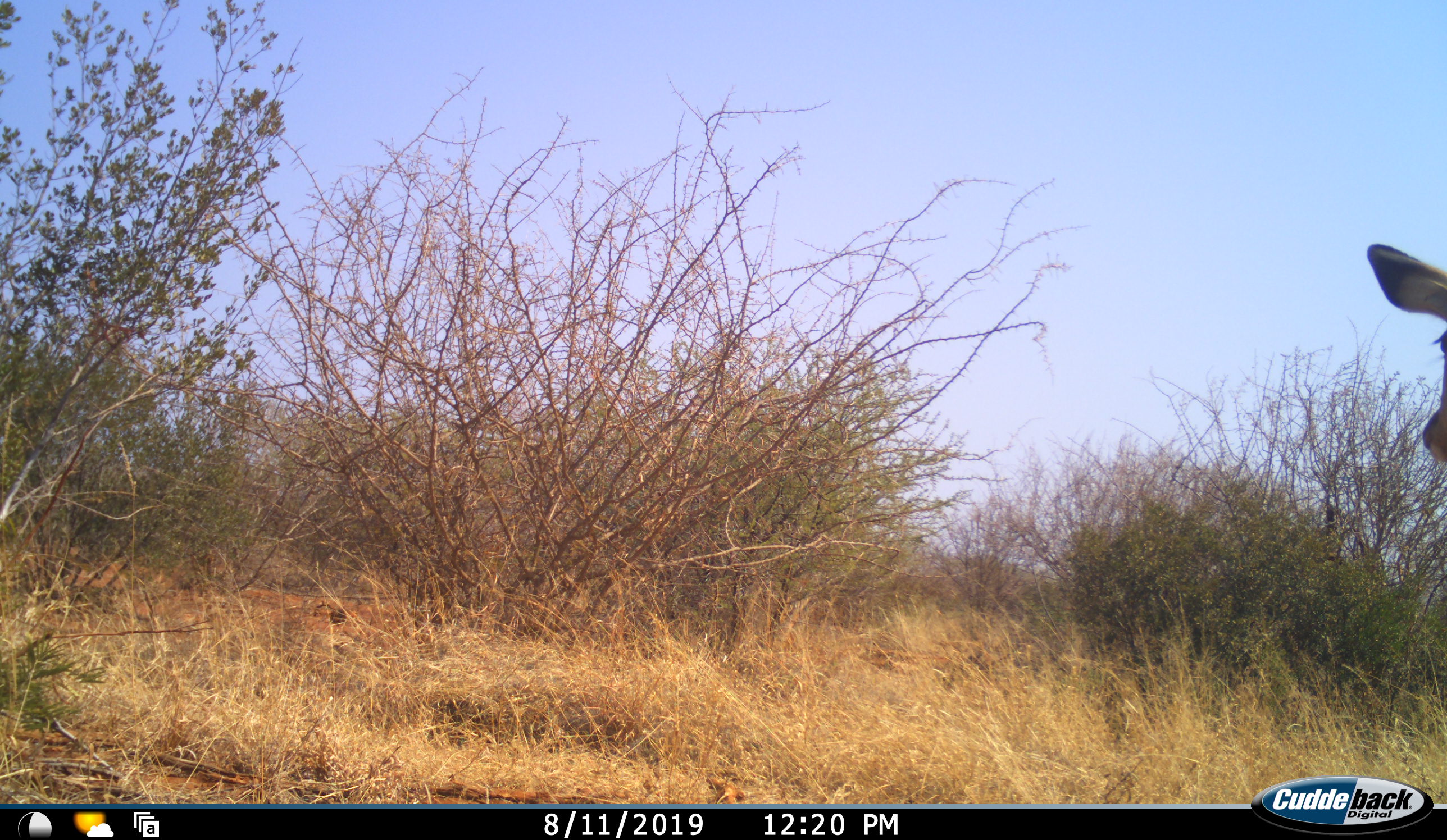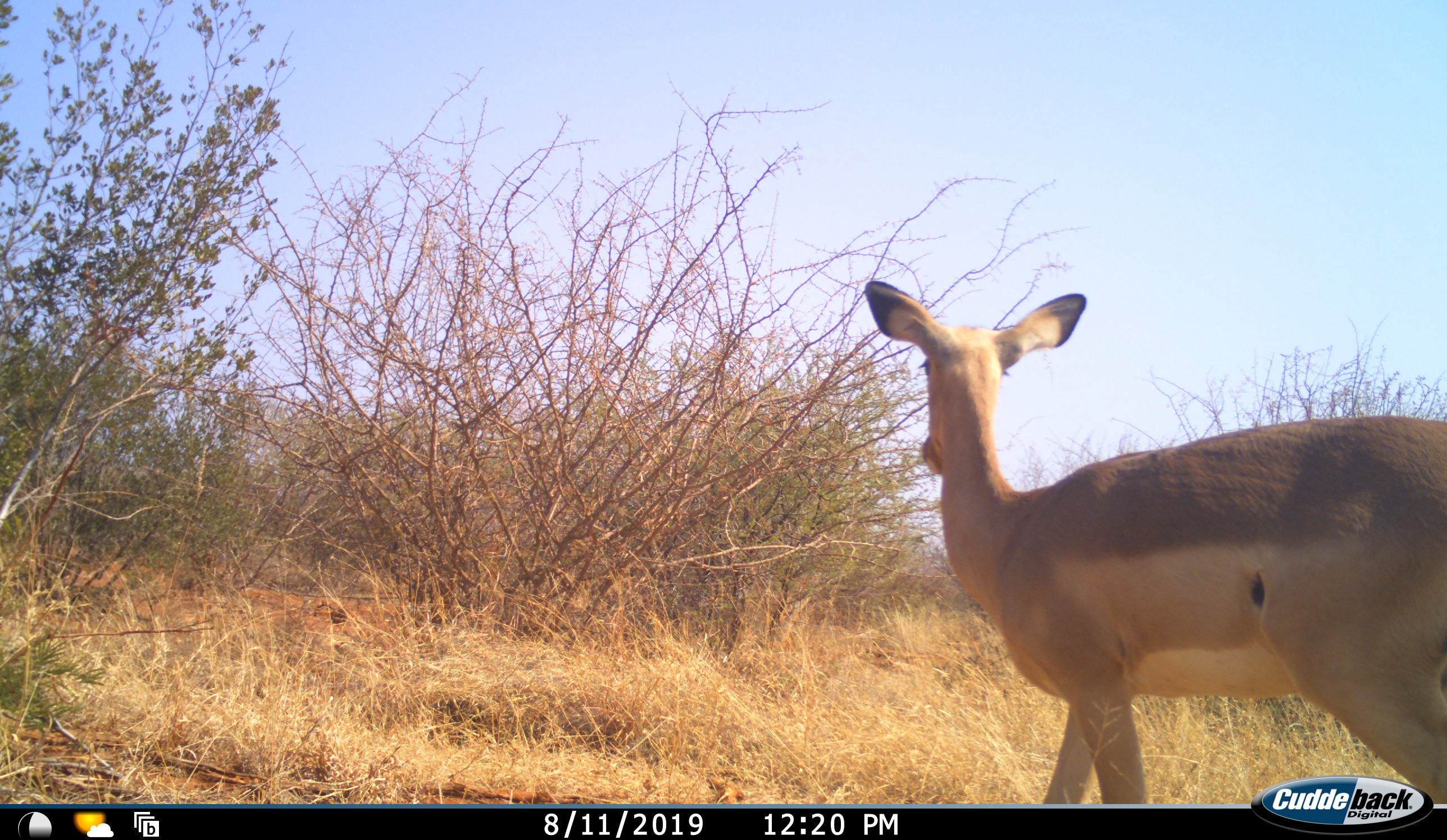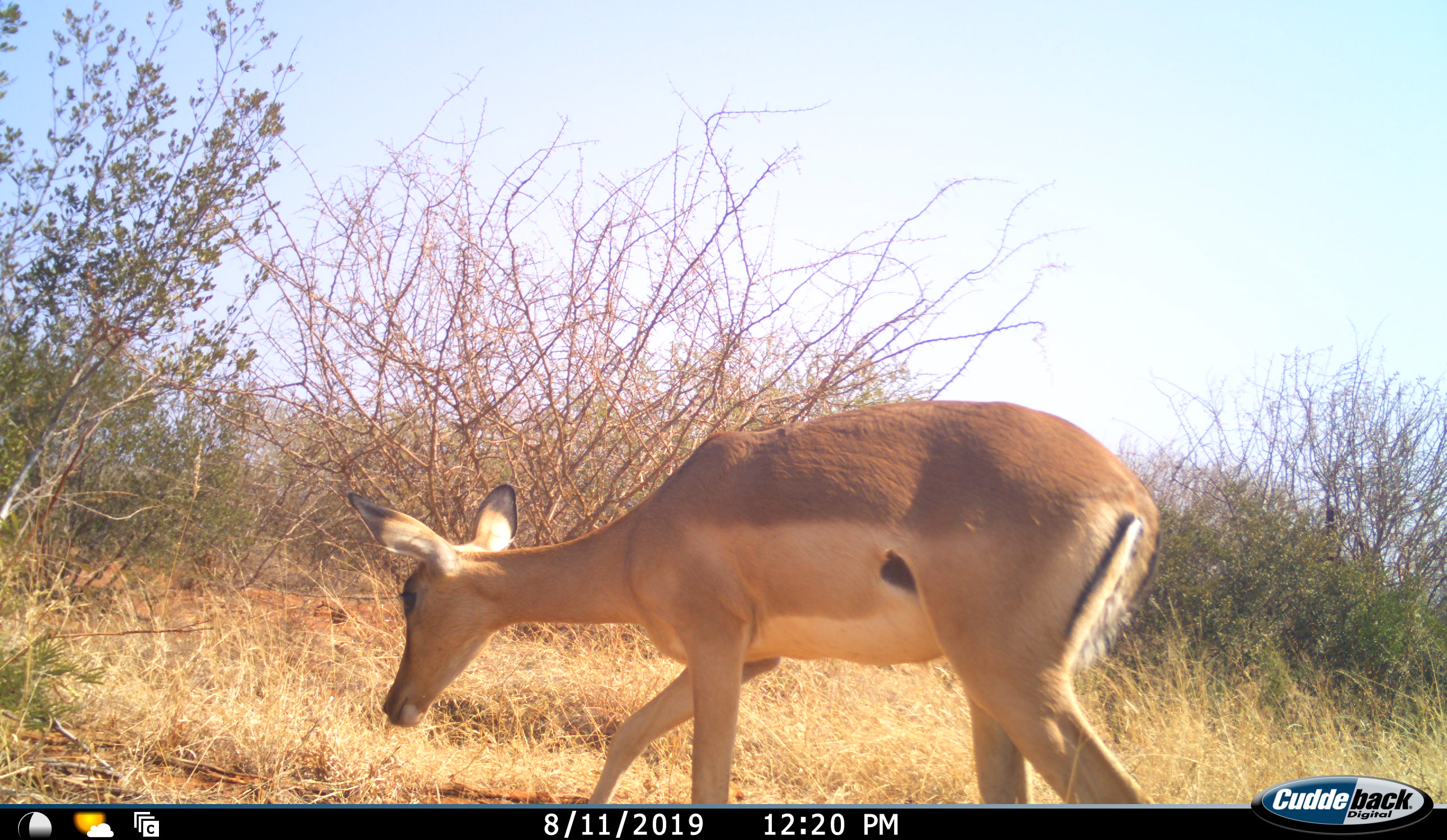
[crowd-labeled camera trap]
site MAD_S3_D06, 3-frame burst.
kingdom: Animalia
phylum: Chordata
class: Mammalia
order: Artiodactyla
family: Bovidae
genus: Aepyceros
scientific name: Aepyceros melampus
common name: impala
Impala (Aepyceros melampus), count 1. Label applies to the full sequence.